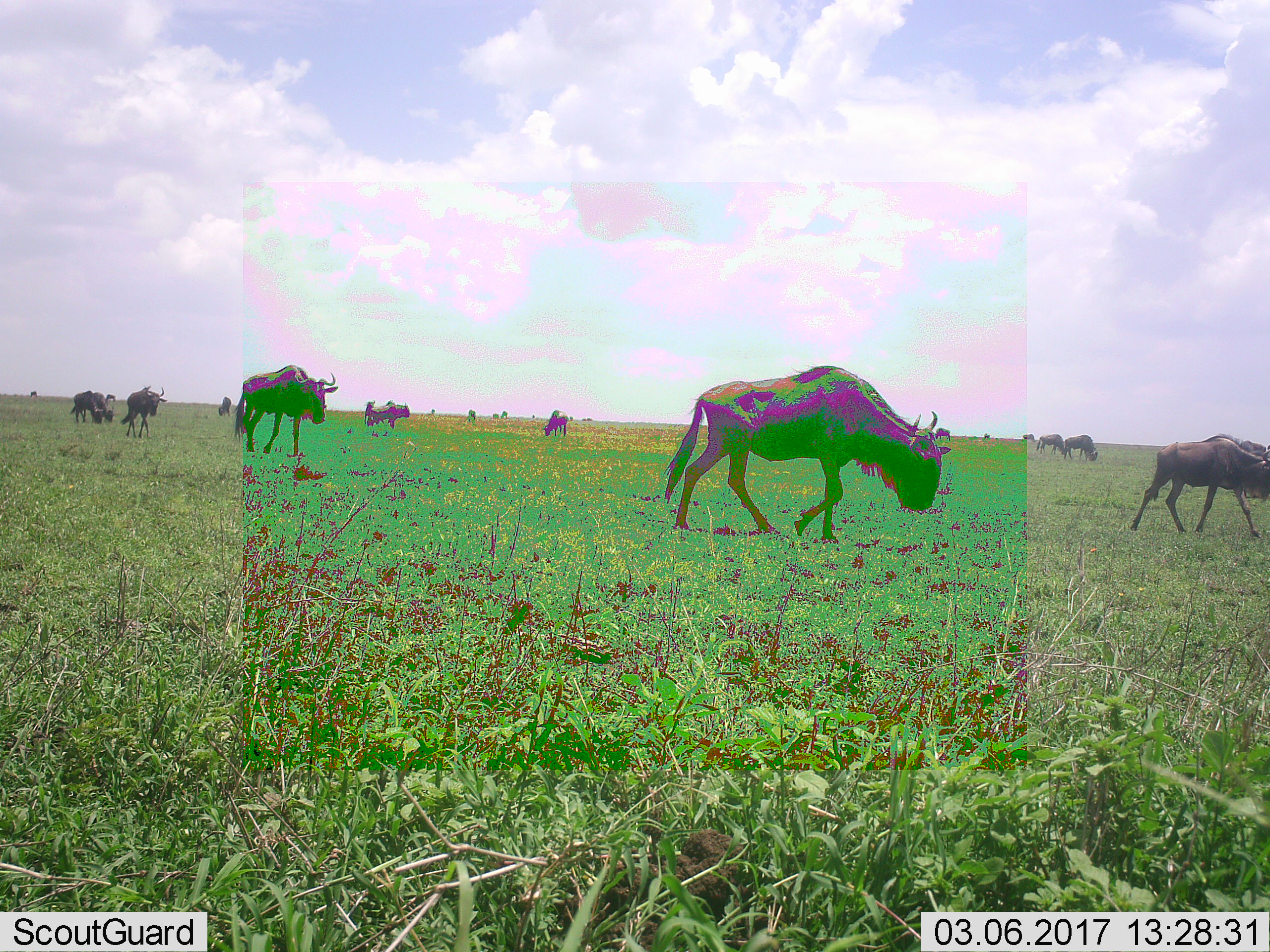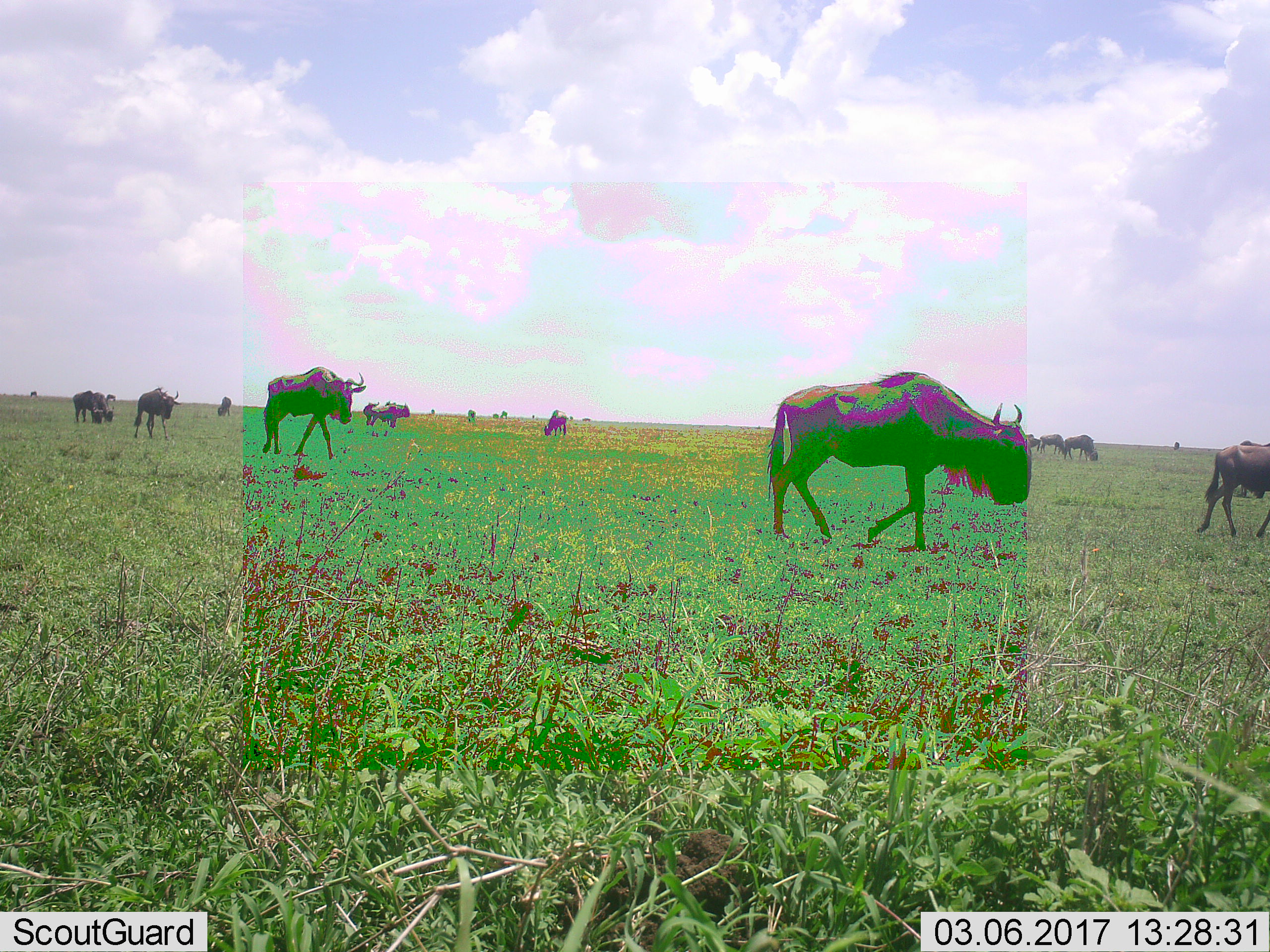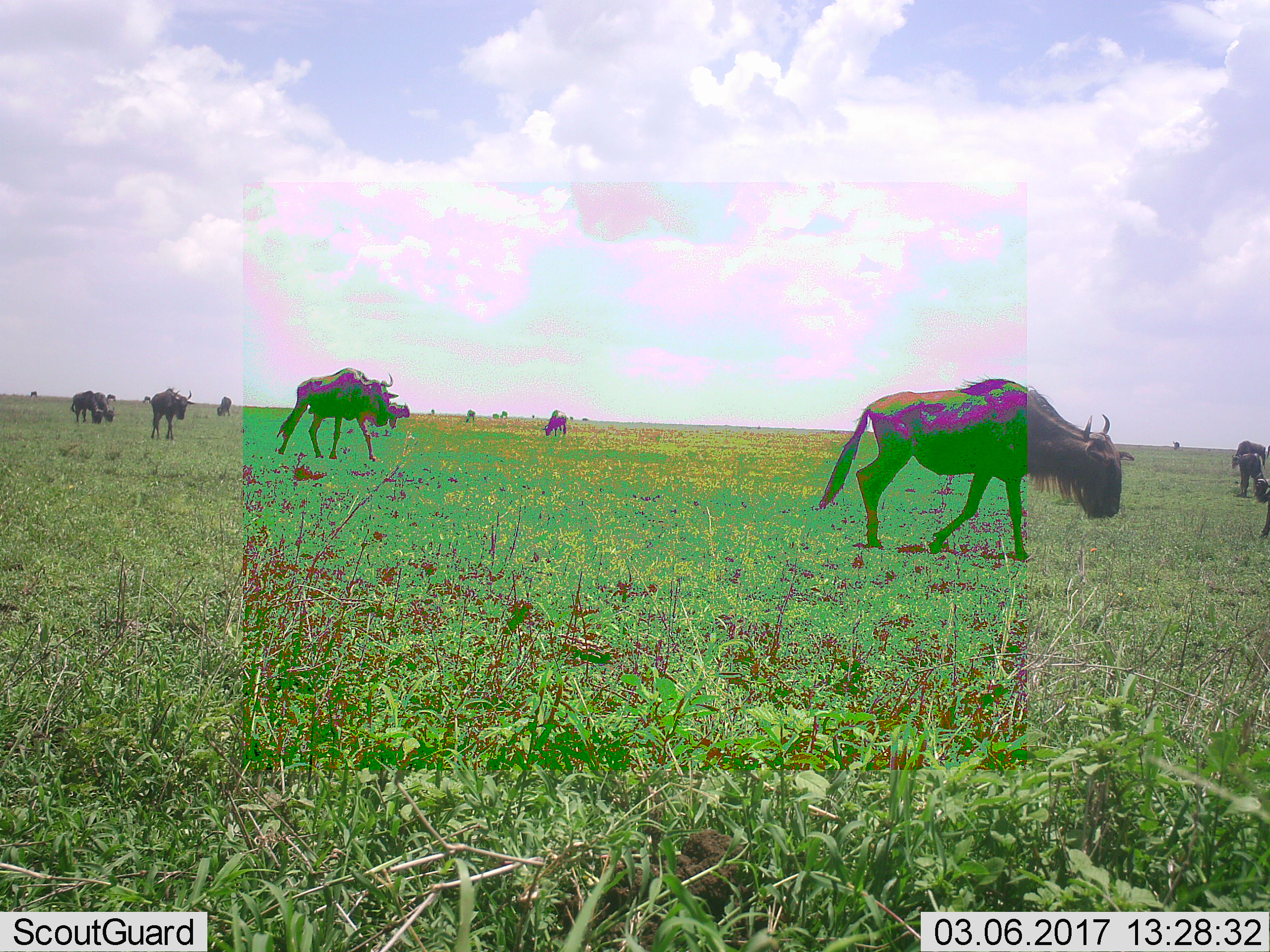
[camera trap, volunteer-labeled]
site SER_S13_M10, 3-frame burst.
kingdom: Animalia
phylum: Chordata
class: Mammalia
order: Artiodactyla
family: Bovidae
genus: Connochaetes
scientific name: Connochaetes taurinus taurinus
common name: blue wildebeest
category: wildebeestblue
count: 11-50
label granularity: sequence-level